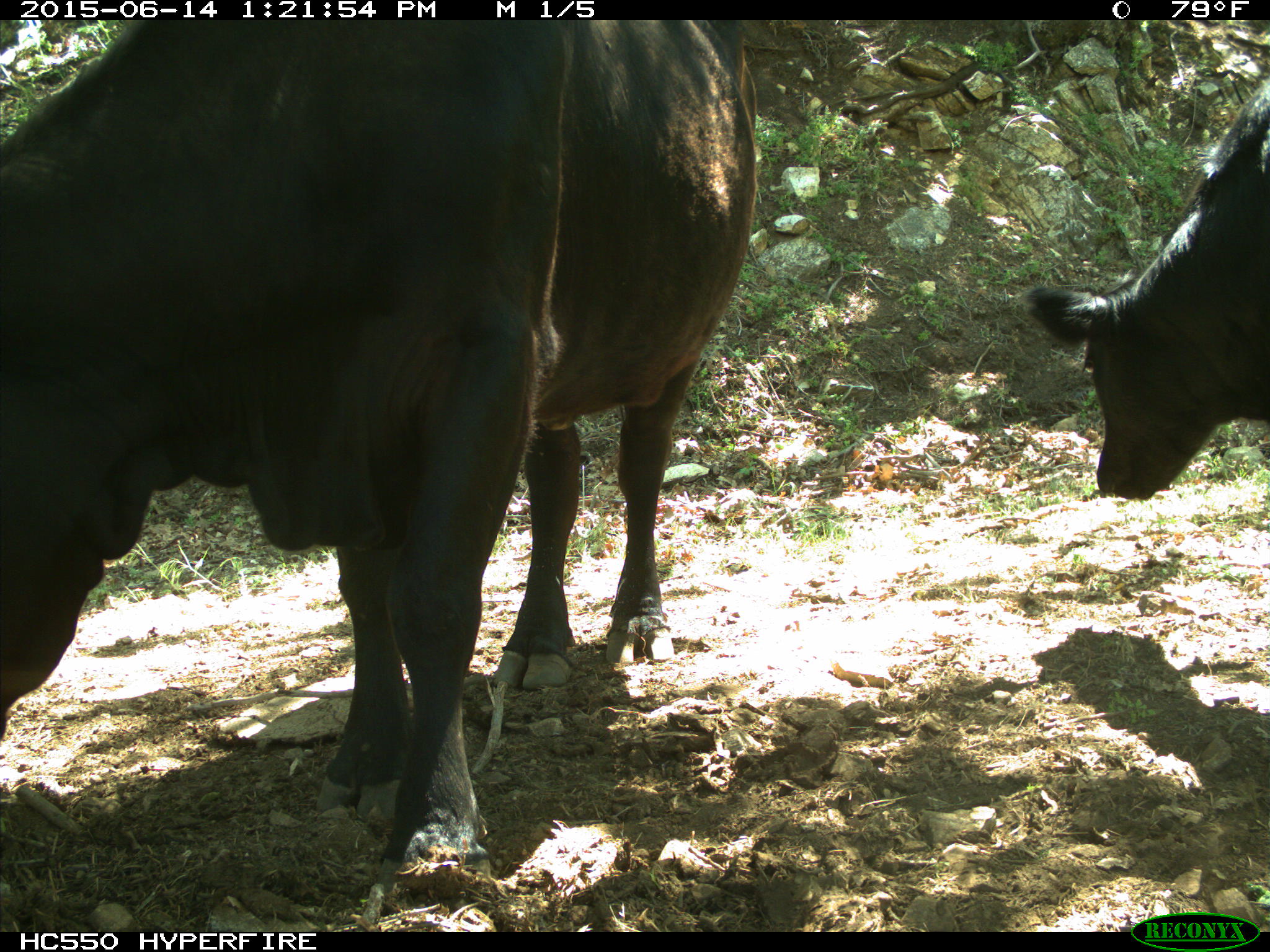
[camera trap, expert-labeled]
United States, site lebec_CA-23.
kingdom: Animalia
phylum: Chordata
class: Mammalia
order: Artiodactyla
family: Bovidae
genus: Bos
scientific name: Bos taurus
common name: domestic cow